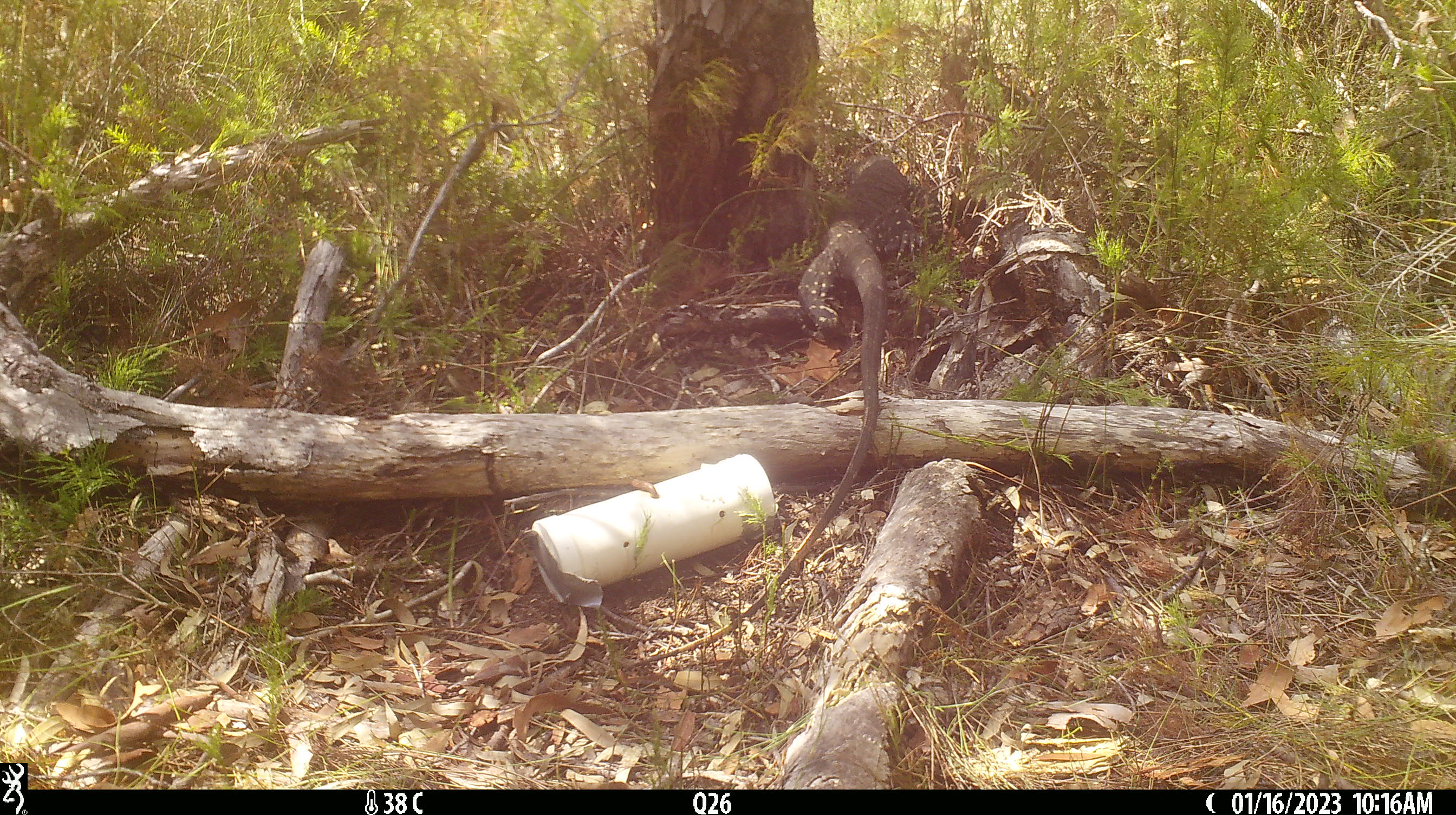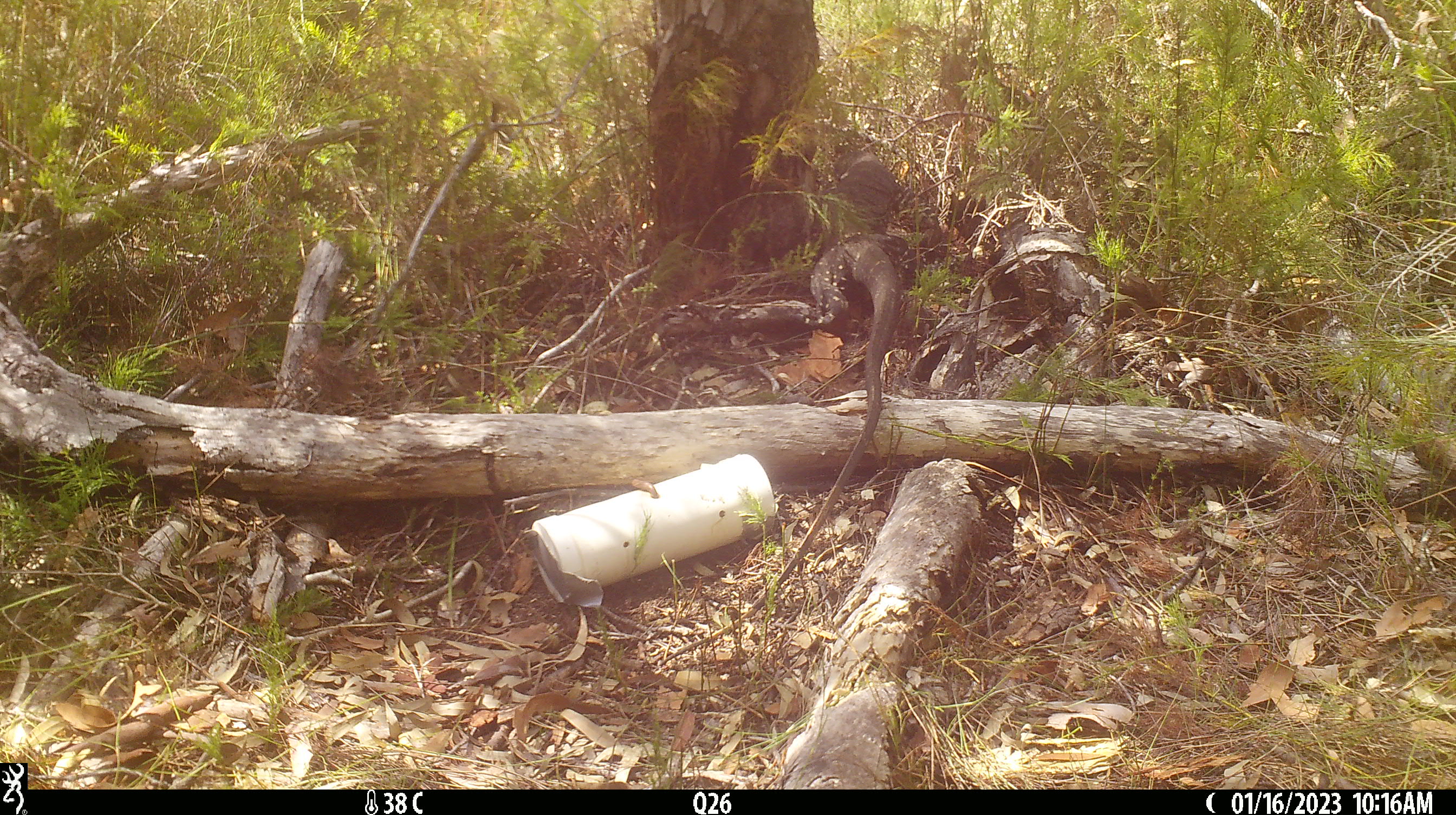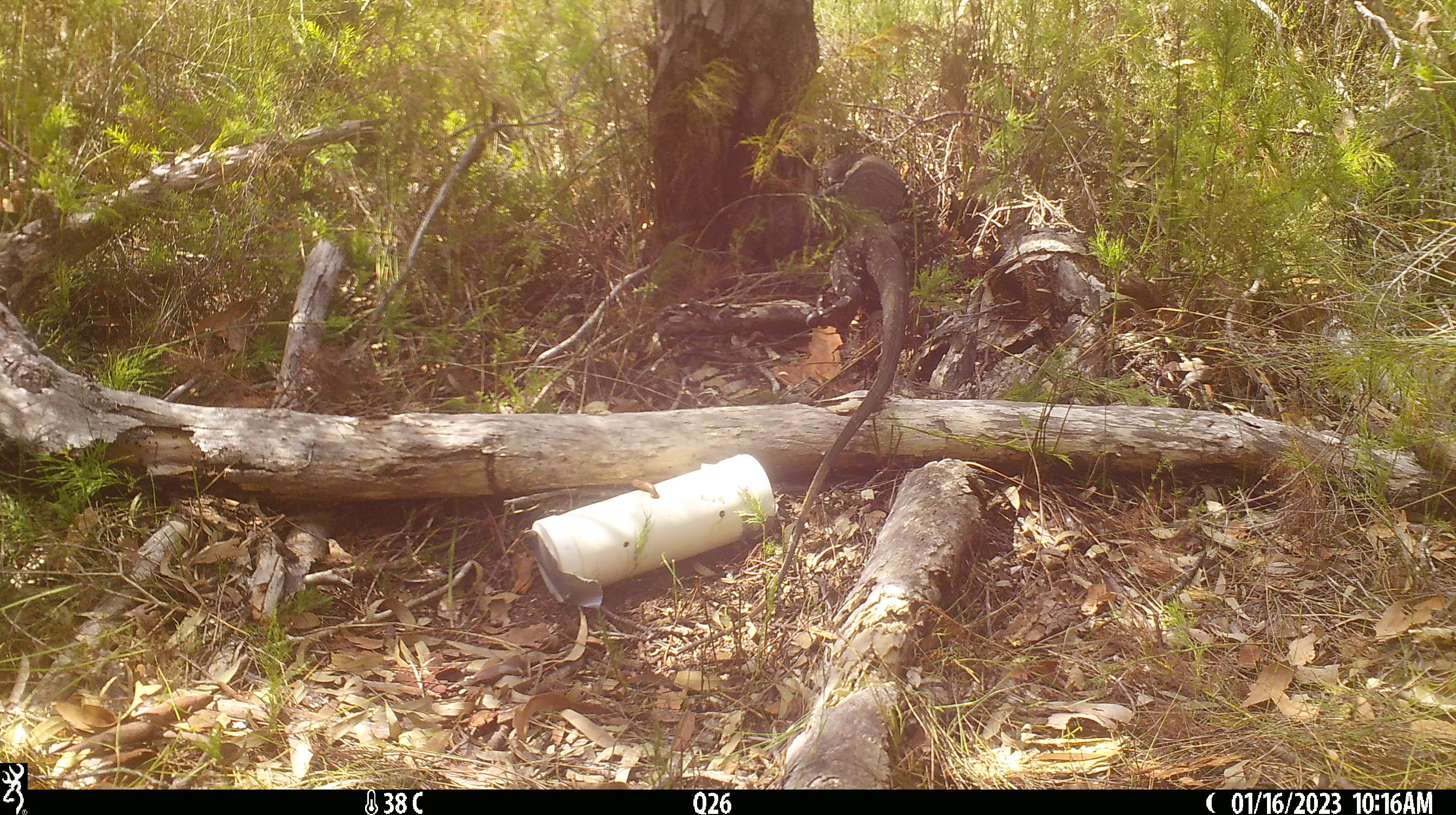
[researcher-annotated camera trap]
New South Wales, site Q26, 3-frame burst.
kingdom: Animalia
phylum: Chordata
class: Reptilia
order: Squamata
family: Varanidae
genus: Varanus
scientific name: Varanus varius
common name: lace monitor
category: goanna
Goanna (lace monitor) (Varanus varius).